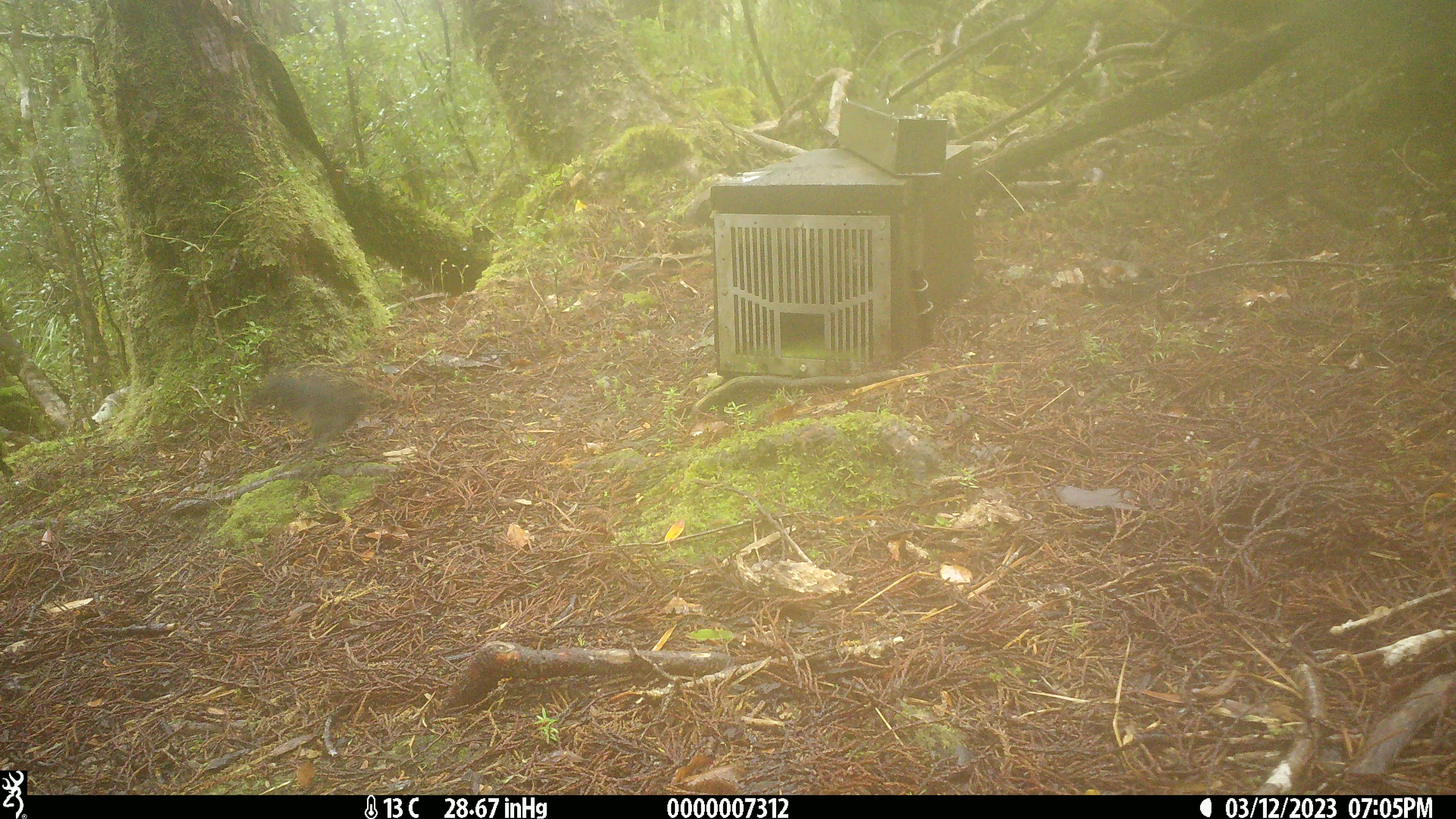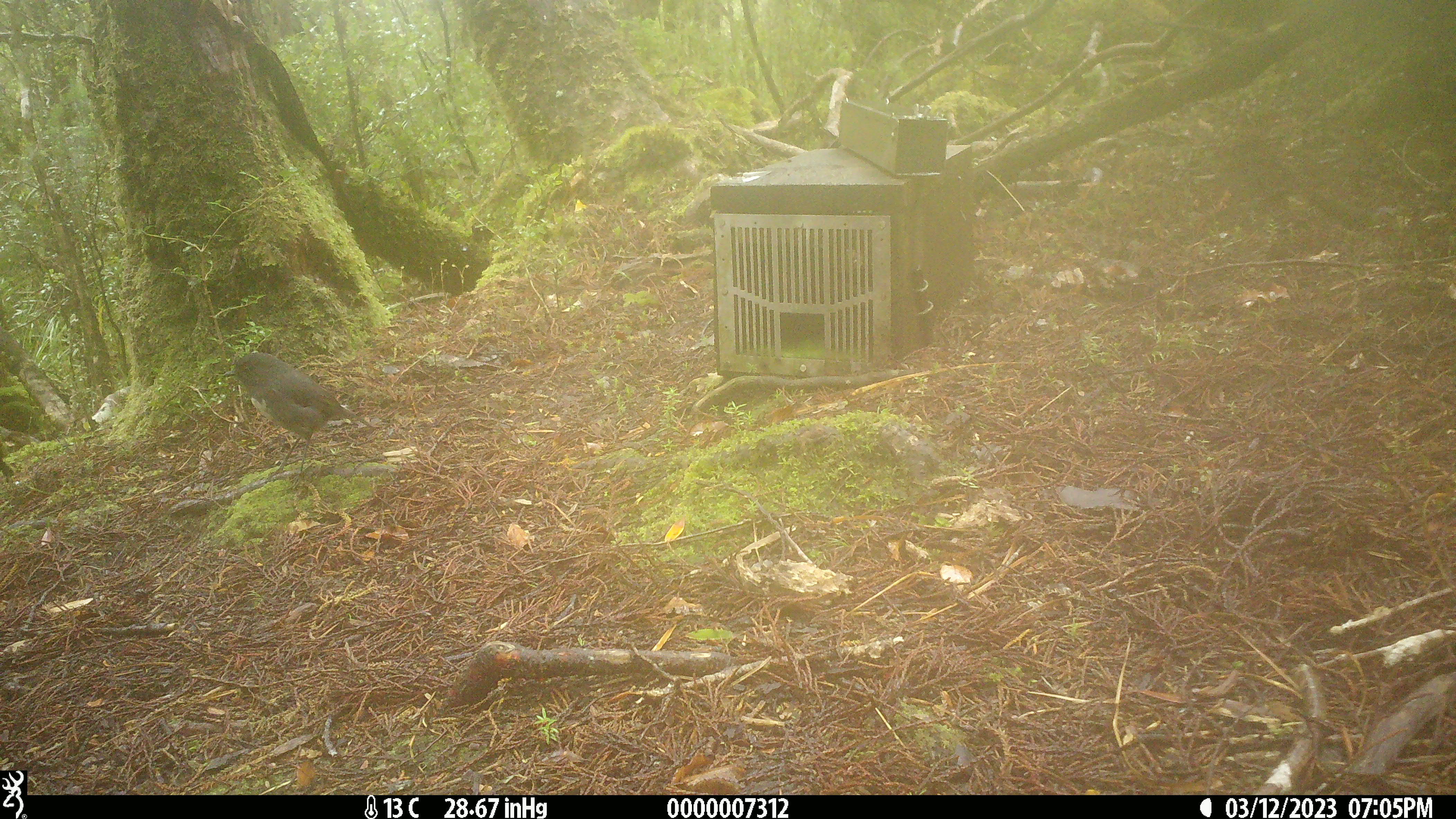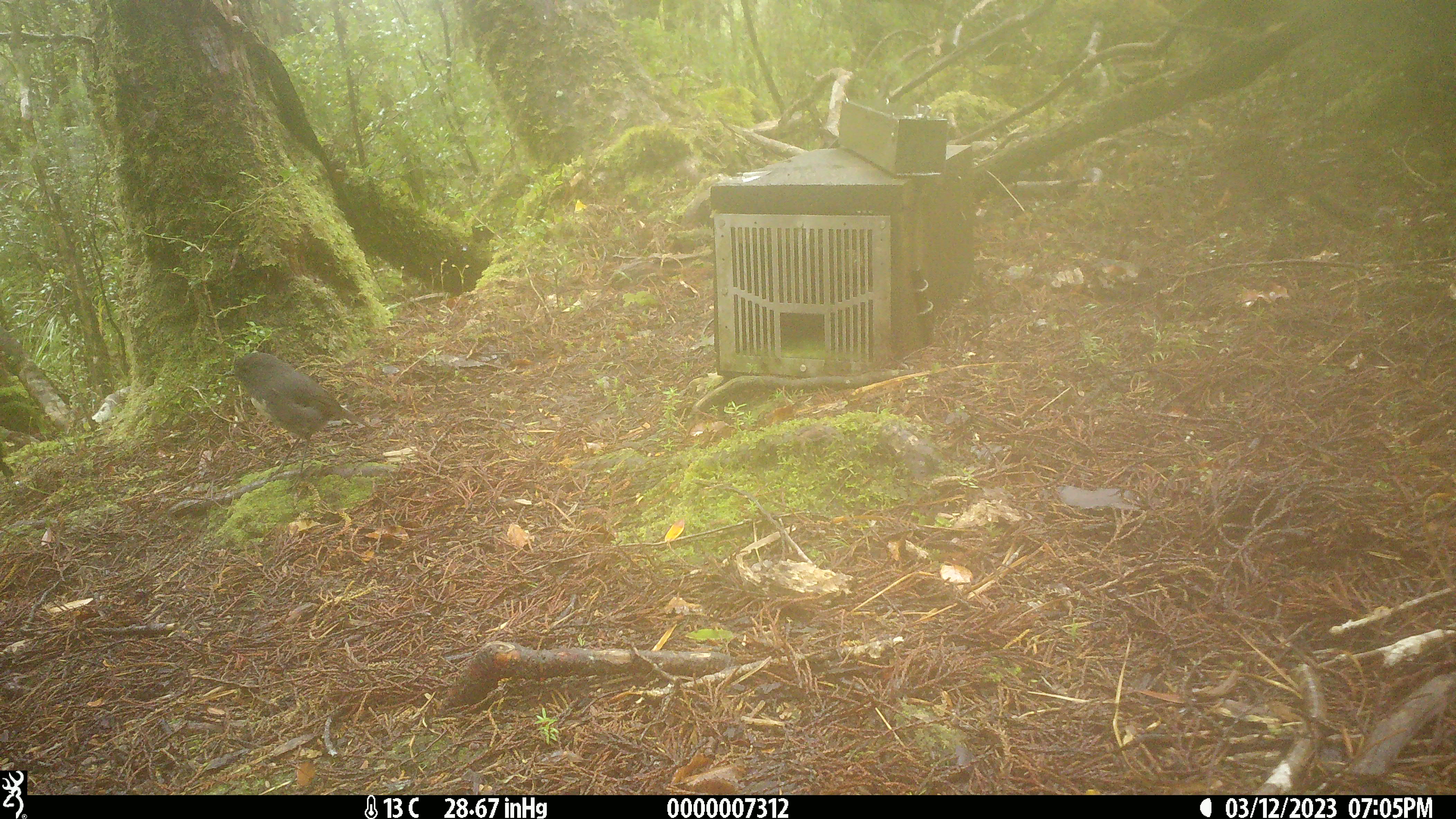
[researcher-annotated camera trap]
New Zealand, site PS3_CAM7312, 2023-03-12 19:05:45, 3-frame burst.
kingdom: Animalia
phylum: Chordata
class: Aves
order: Passeriformes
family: Petroicidae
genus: Petroica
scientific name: Petroica australis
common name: new zealand robin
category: robin